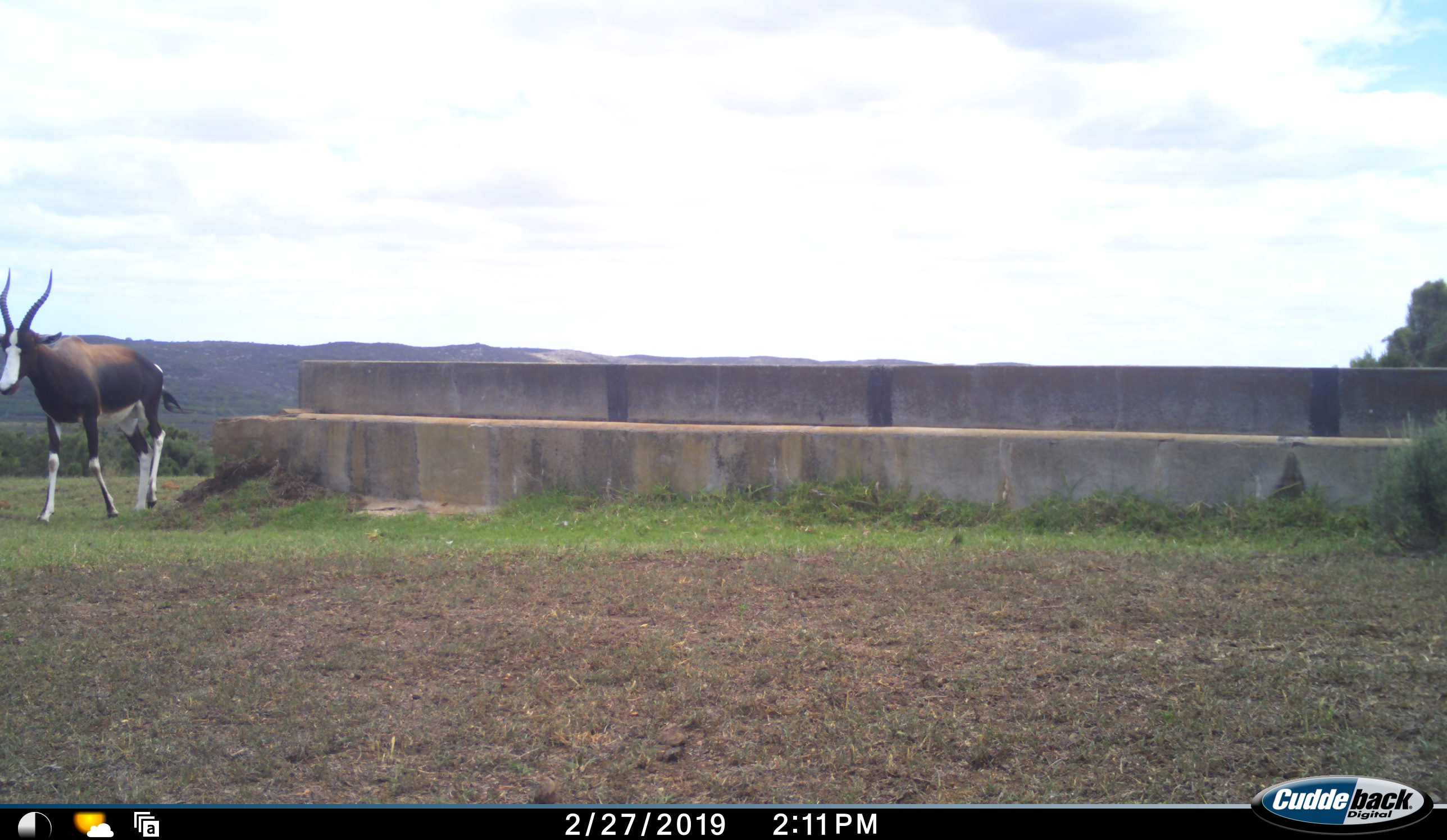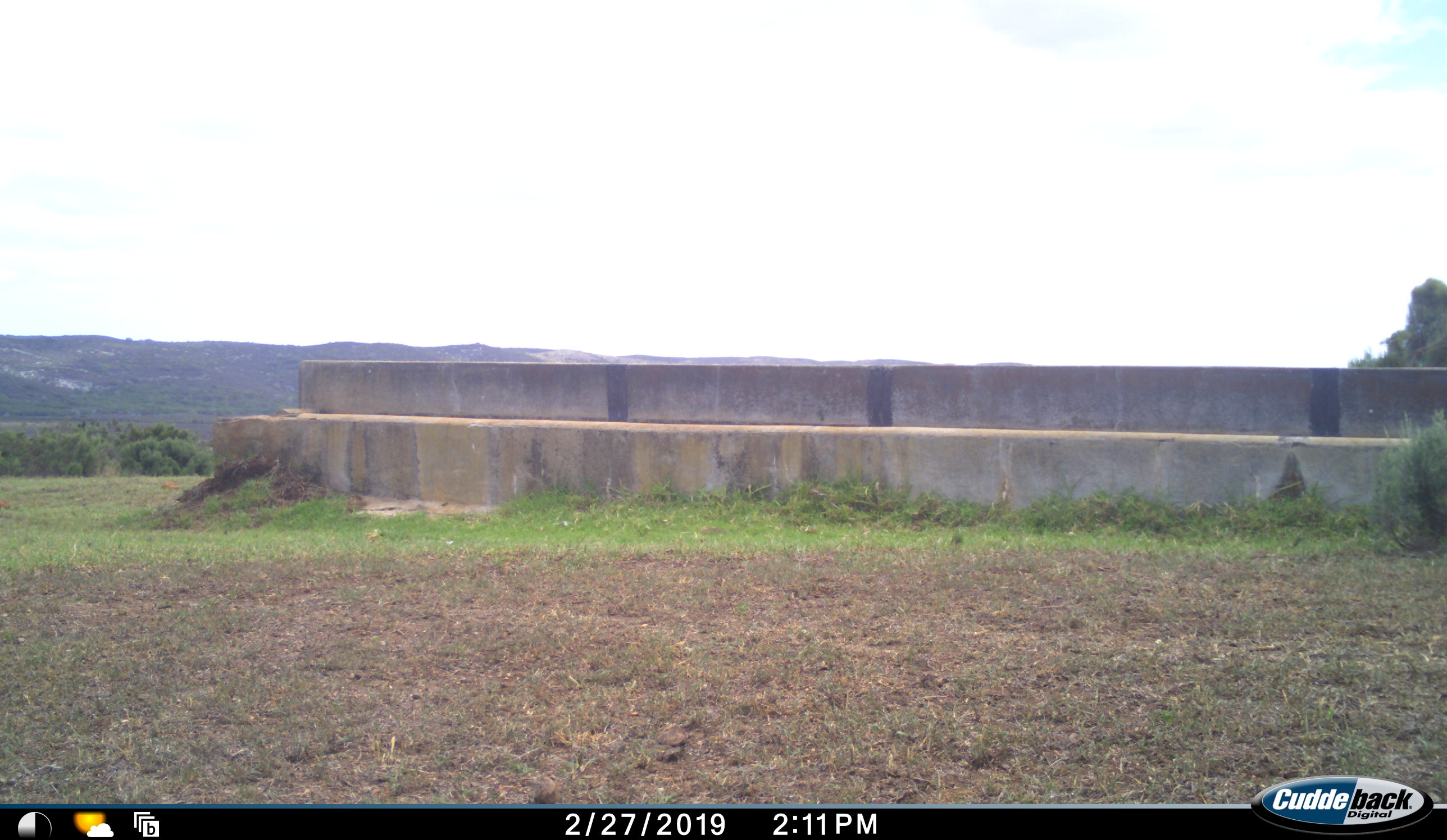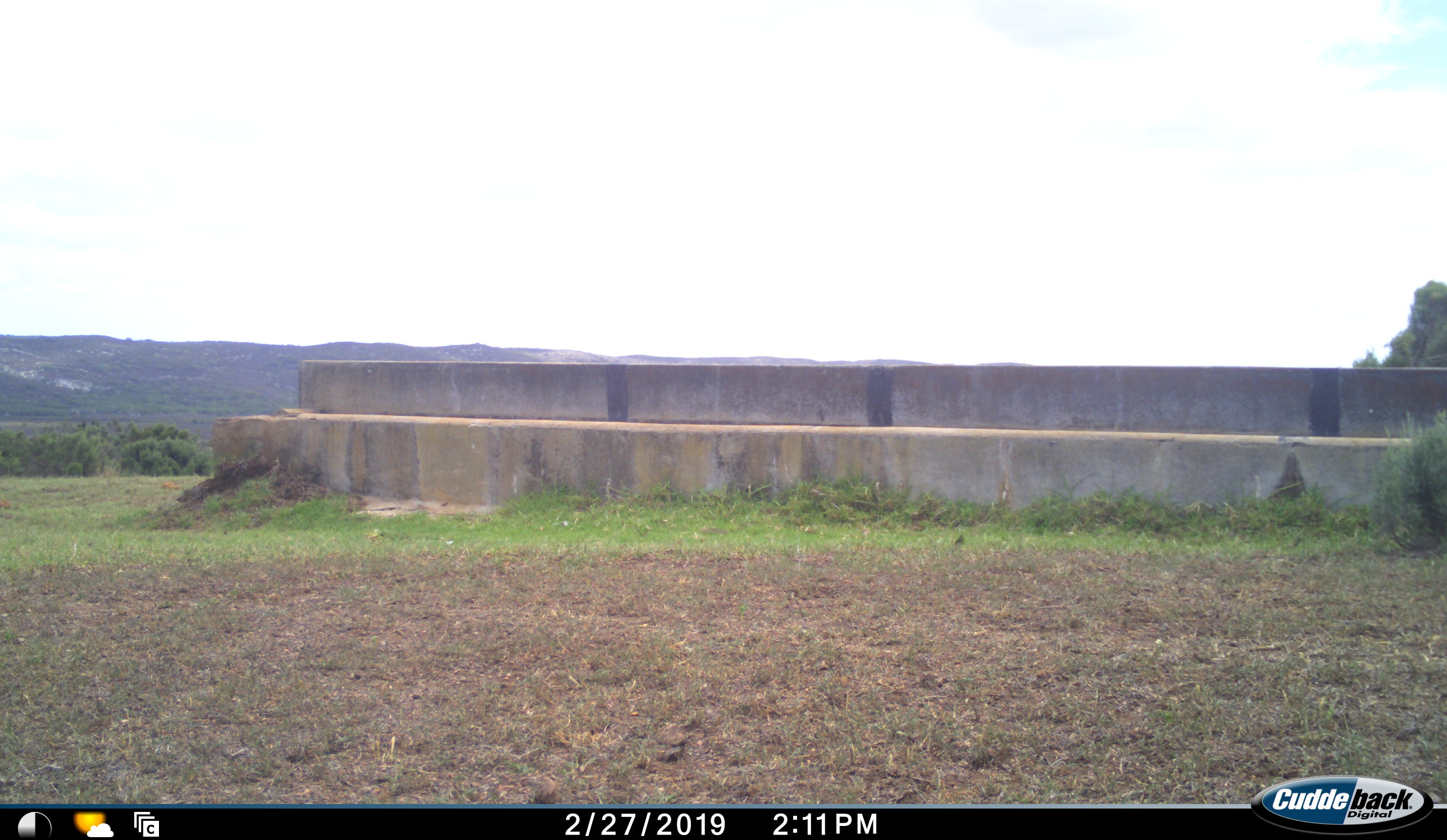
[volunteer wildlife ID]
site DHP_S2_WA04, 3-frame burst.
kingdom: Animalia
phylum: Chordata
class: Mammalia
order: Artiodactyla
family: Bovidae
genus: Damaliscus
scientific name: Damaliscus pygargus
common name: bontebok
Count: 1.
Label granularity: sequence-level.